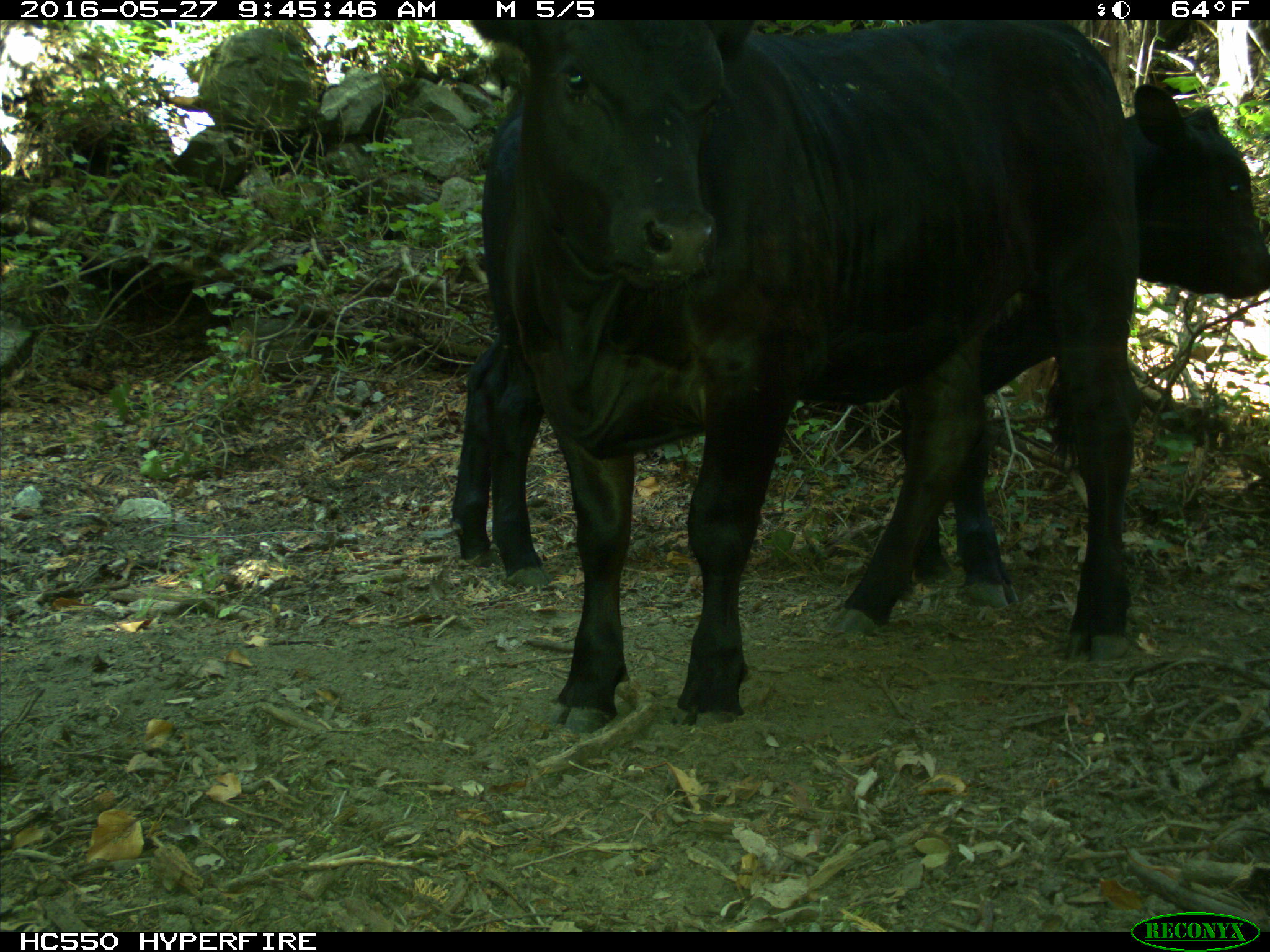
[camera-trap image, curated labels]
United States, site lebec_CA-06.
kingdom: Animalia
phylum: Chordata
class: Mammalia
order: Artiodactyla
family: Bovidae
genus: Bos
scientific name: Bos taurus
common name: domestic cow